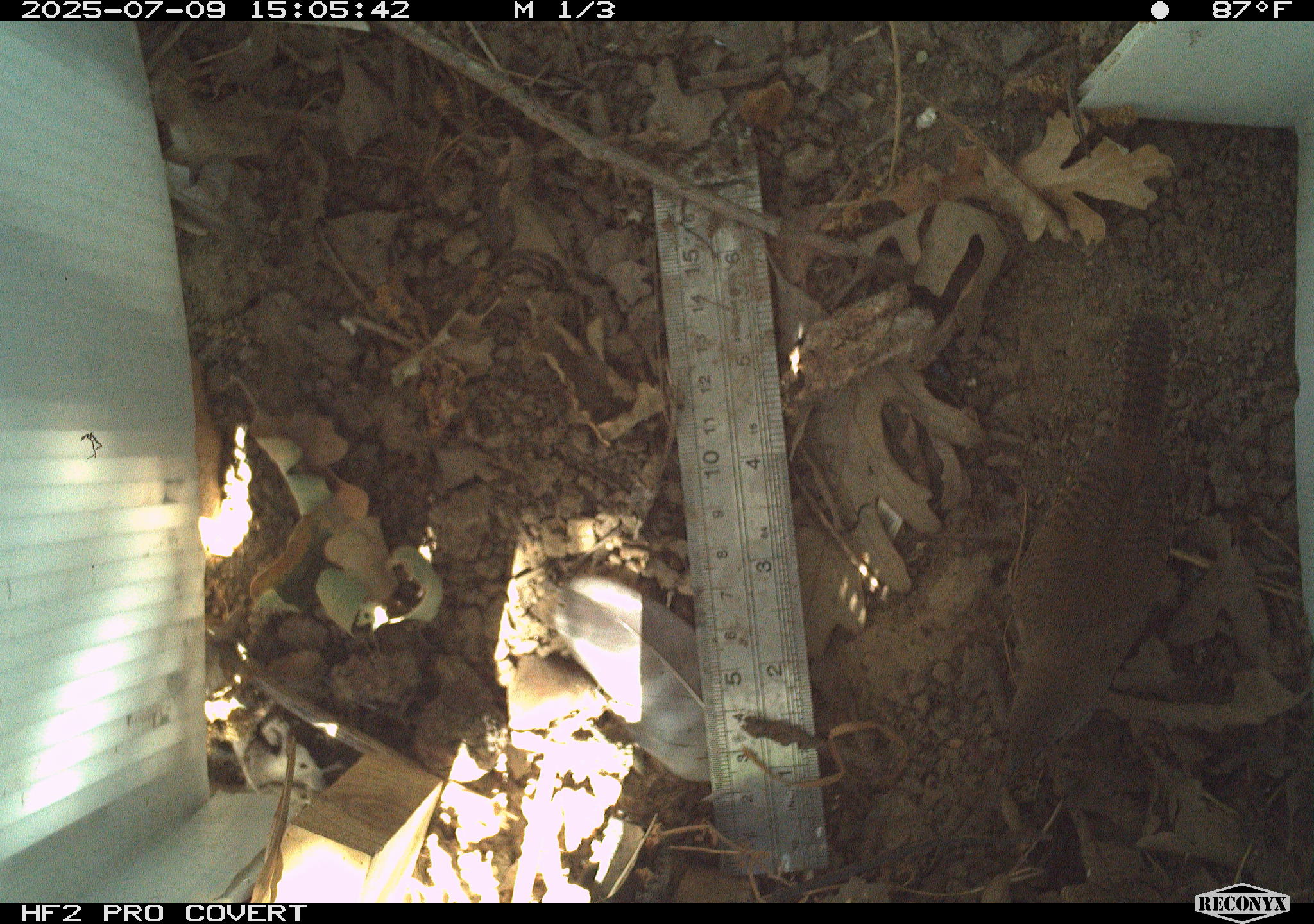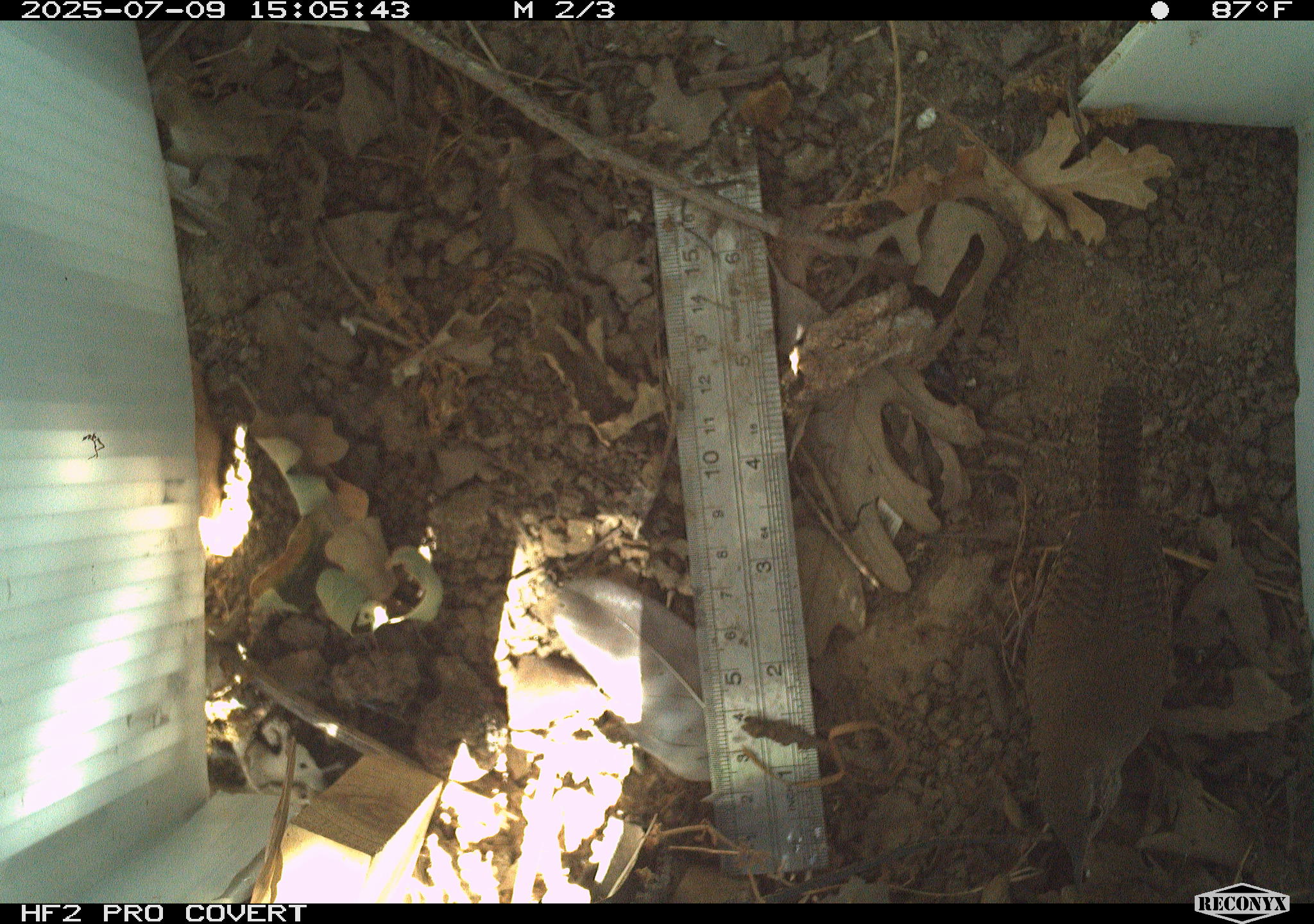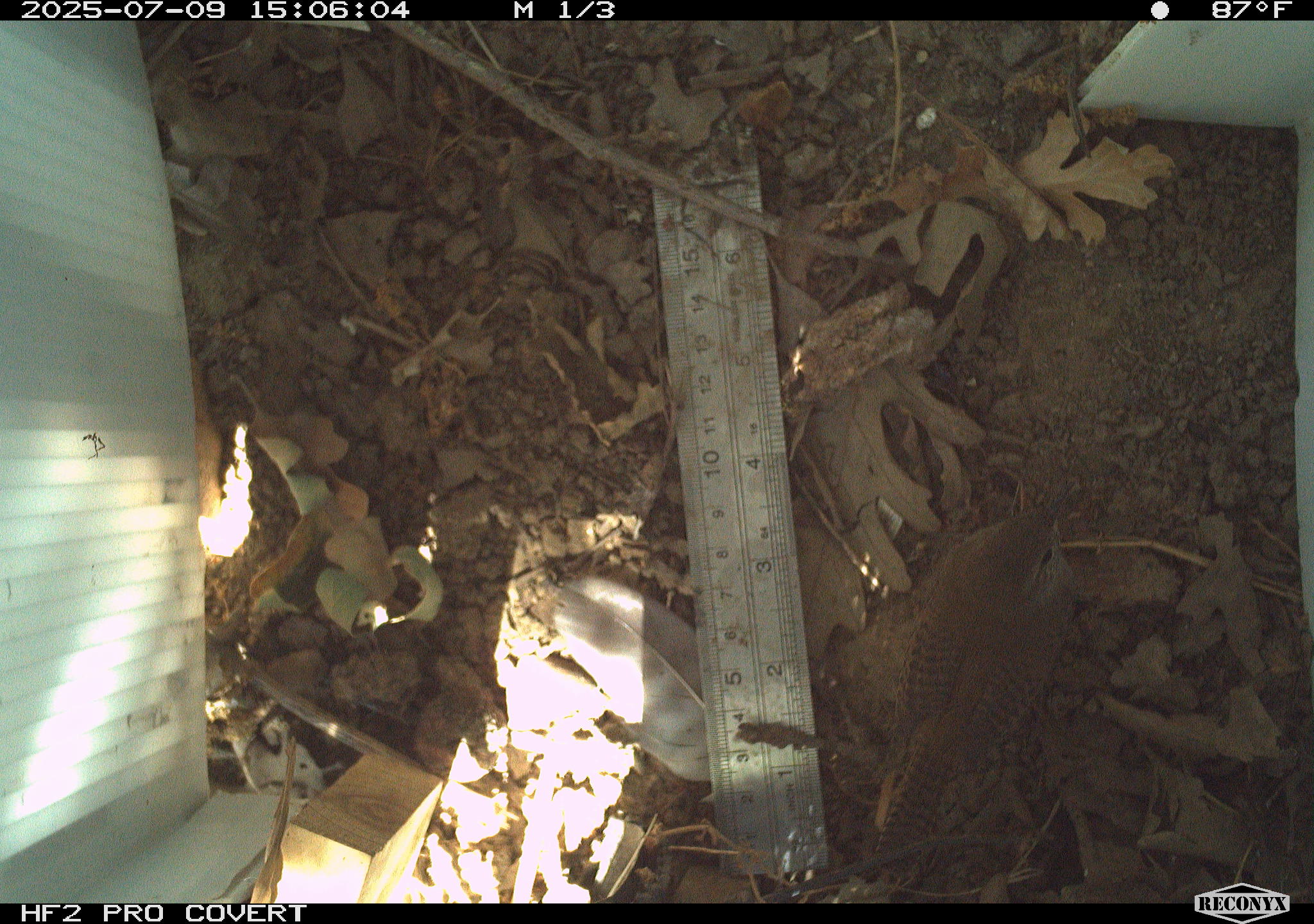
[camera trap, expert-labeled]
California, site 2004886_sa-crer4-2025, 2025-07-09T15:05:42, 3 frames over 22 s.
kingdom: Animalia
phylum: Chordata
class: Aves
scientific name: Aves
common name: bird